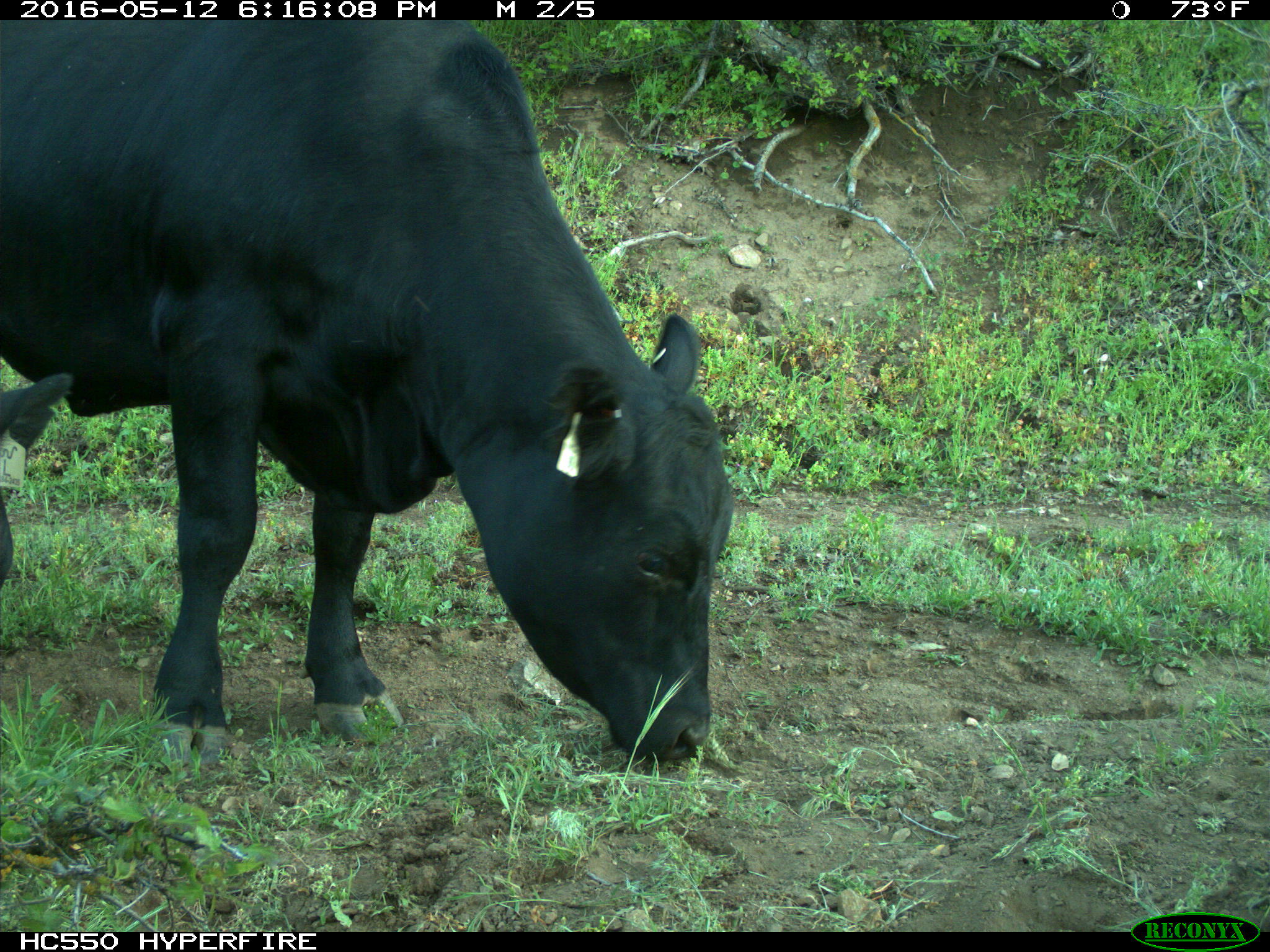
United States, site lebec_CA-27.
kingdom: Animalia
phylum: Chordata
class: Mammalia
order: Artiodactyla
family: Bovidae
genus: Bos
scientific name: Bos taurus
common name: domestic cow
Bos taurus (domestic cow).